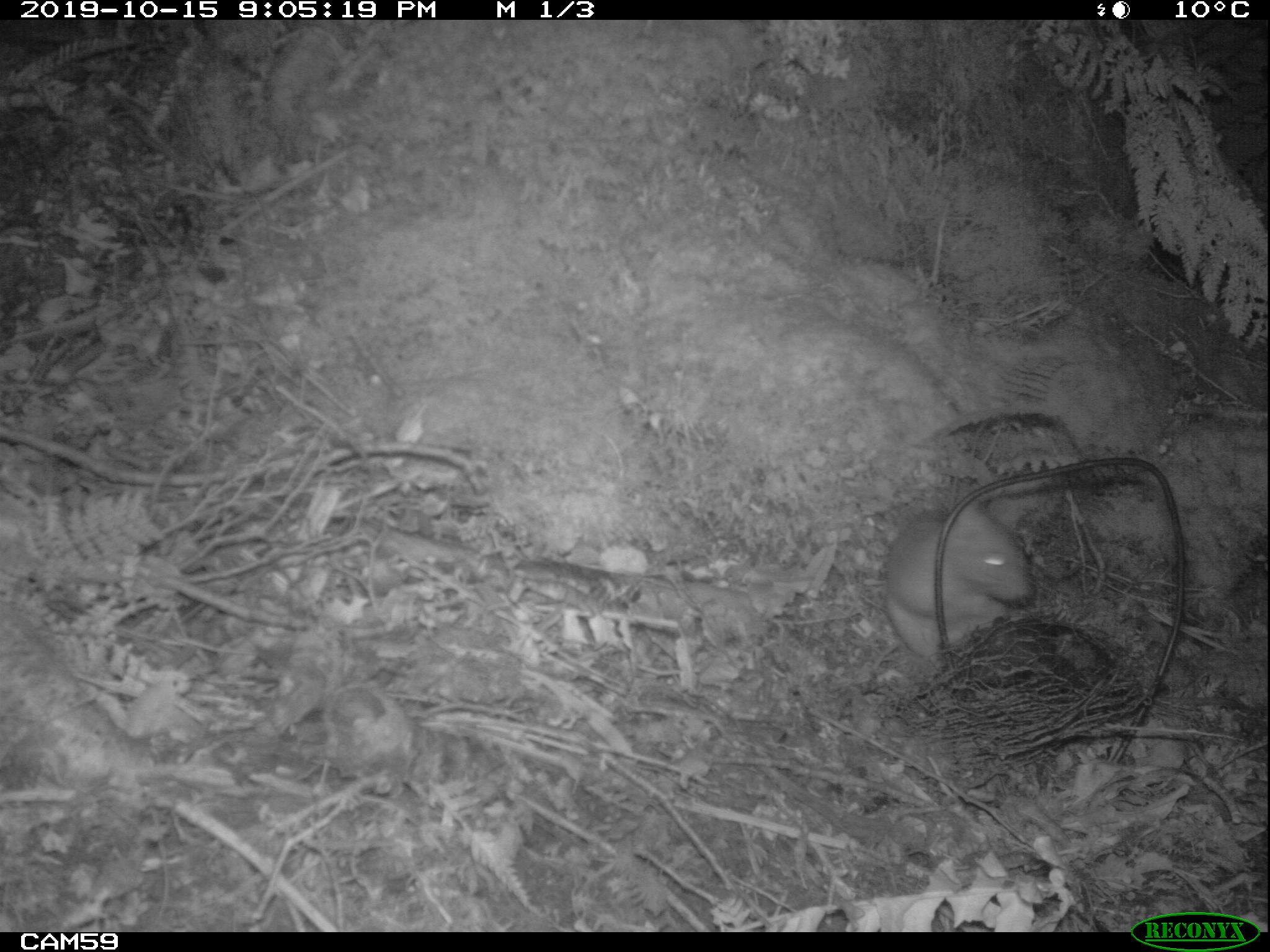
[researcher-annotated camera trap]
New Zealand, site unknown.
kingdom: Animalia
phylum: Chordata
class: Mammalia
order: Rodentia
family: Muridae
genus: Rattus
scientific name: Rattus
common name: rat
Rat (Rattus).